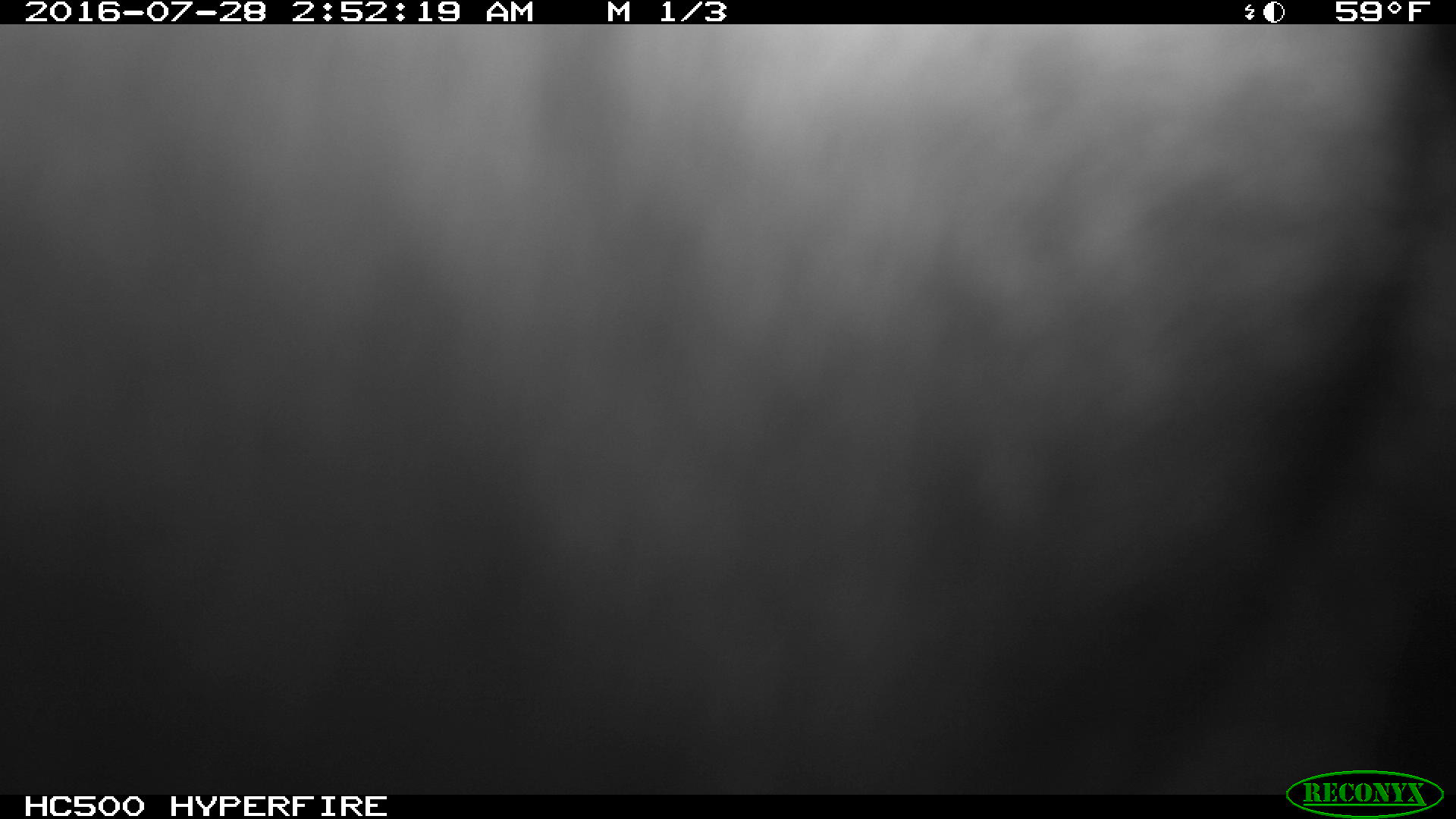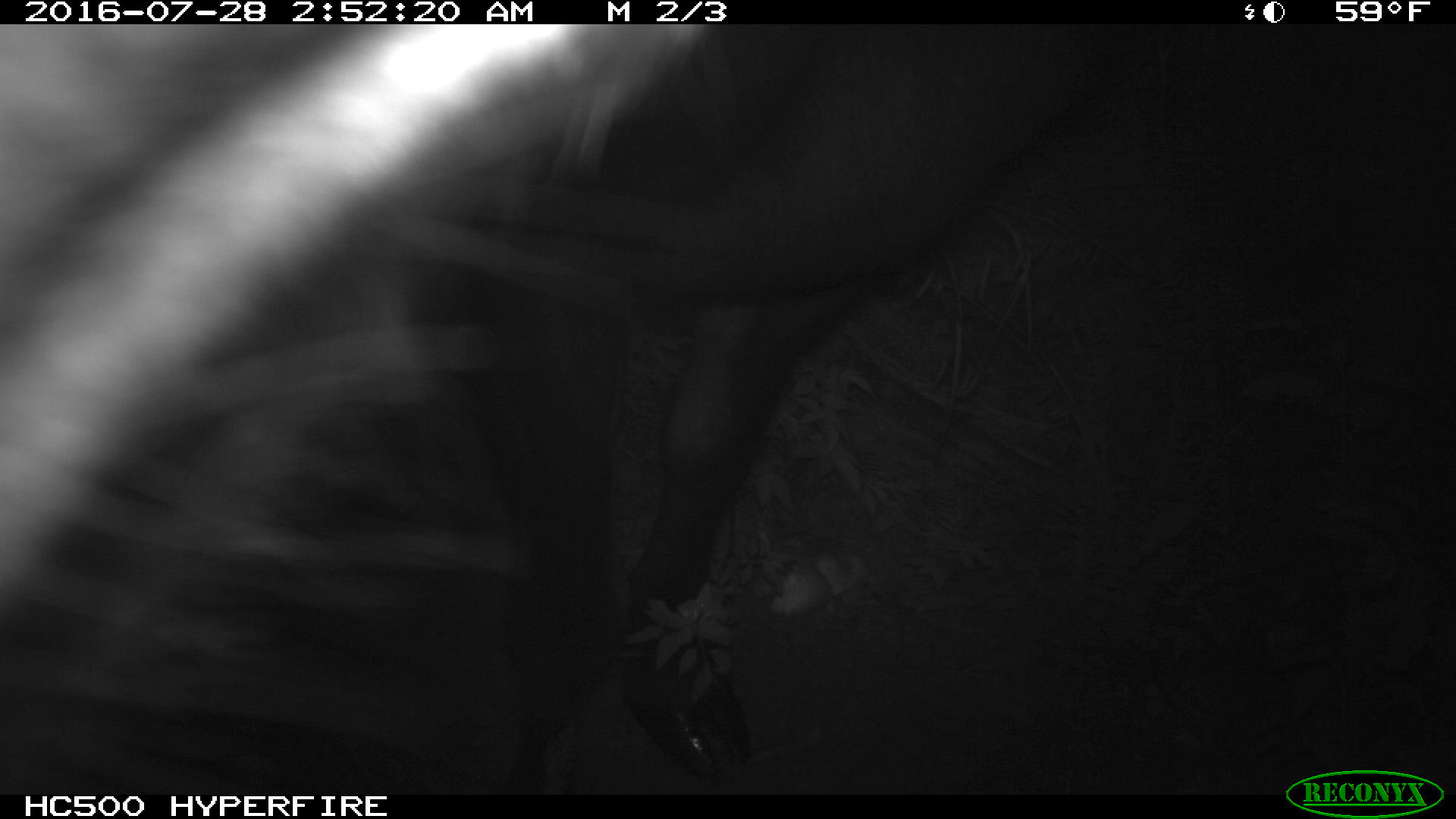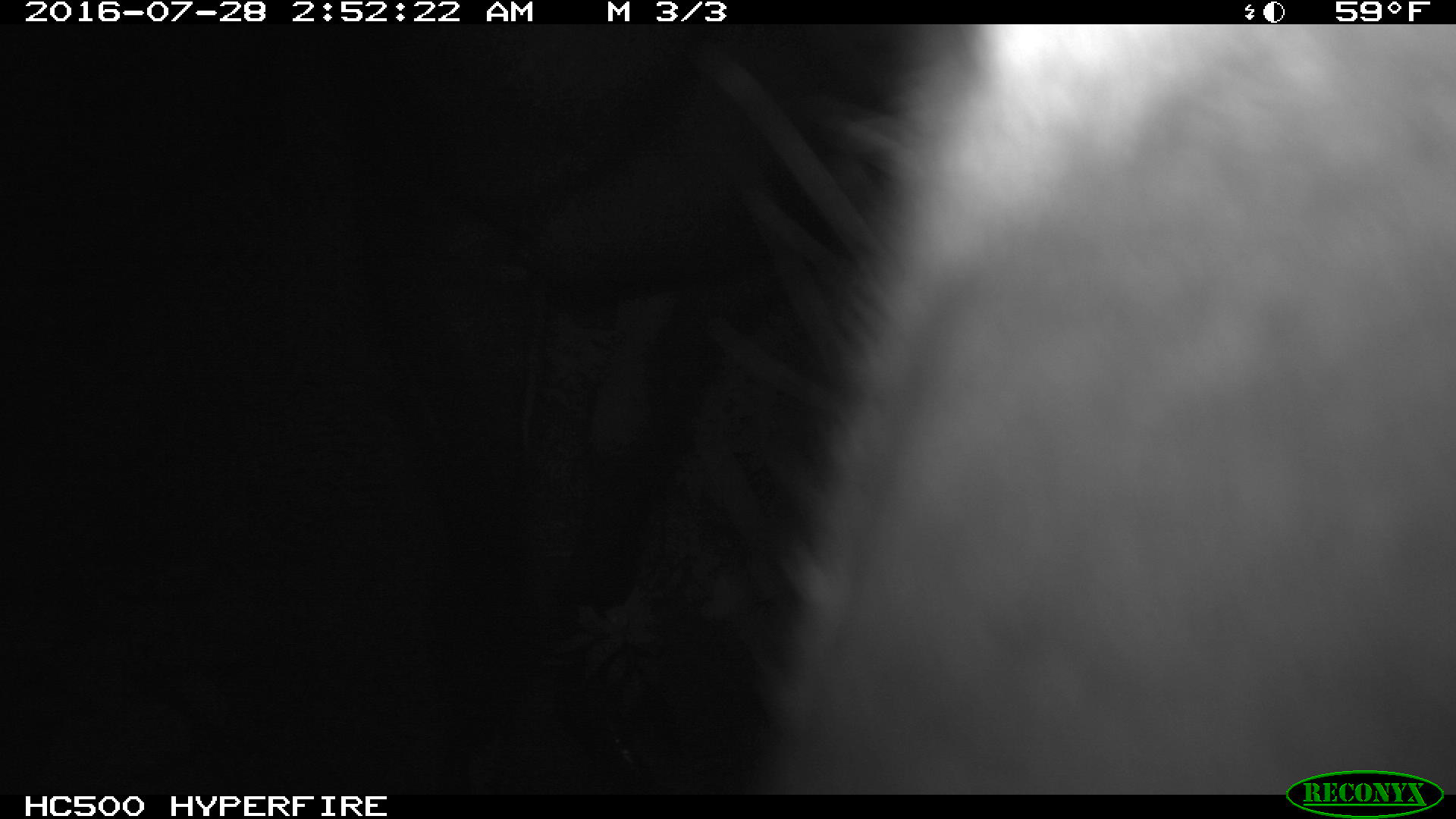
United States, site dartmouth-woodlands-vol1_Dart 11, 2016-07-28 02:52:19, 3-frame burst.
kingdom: Animalia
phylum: Chordata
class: Mammalia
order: Artiodactyla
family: Cervidae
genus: Alces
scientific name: Alces alces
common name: moose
Moose (Alces alces).